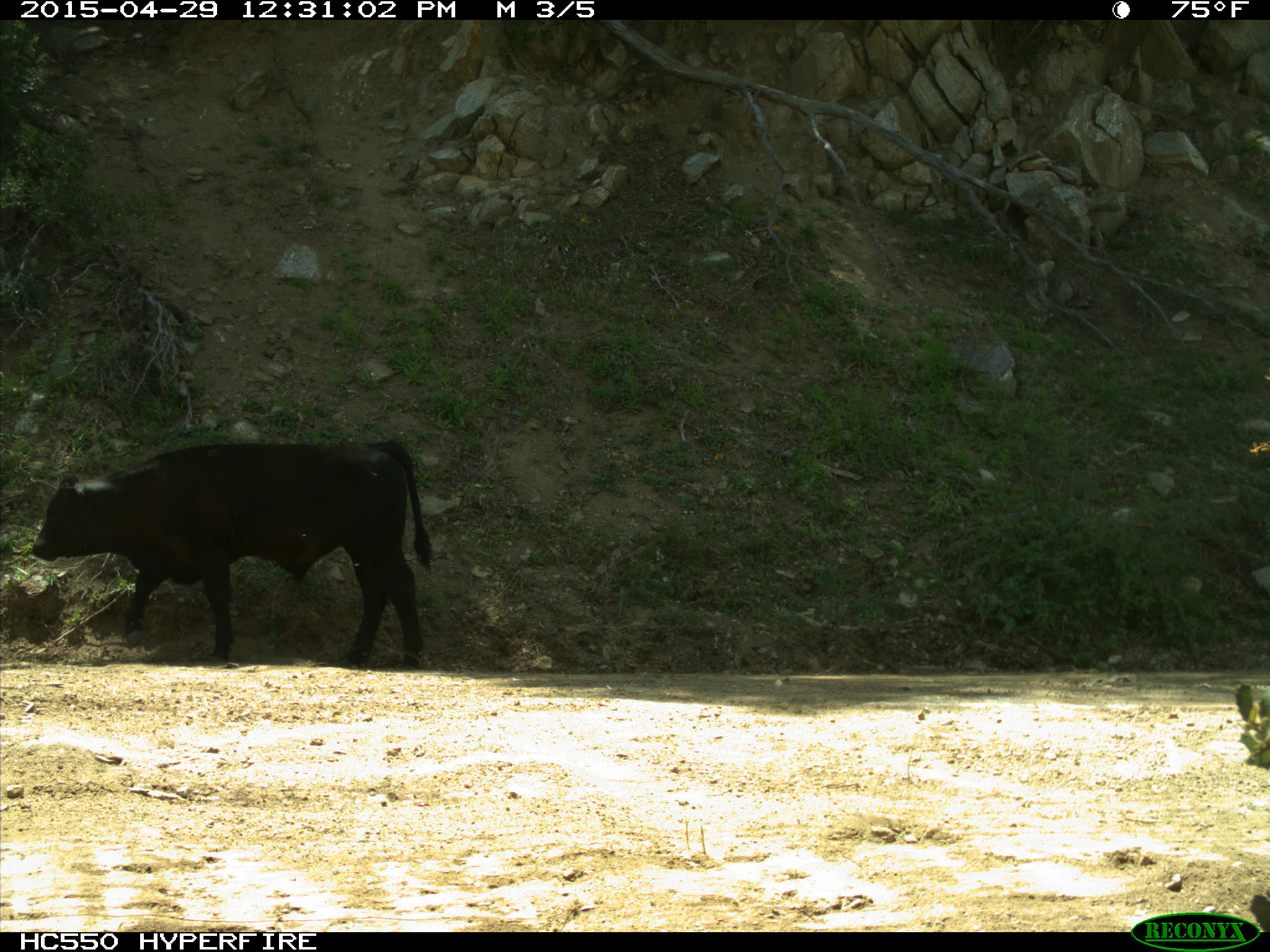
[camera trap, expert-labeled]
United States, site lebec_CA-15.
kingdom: Animalia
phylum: Chordata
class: Mammalia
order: Artiodactyla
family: Bovidae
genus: Bos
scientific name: Bos taurus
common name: domestic cow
Bos taurus (domestic cow).